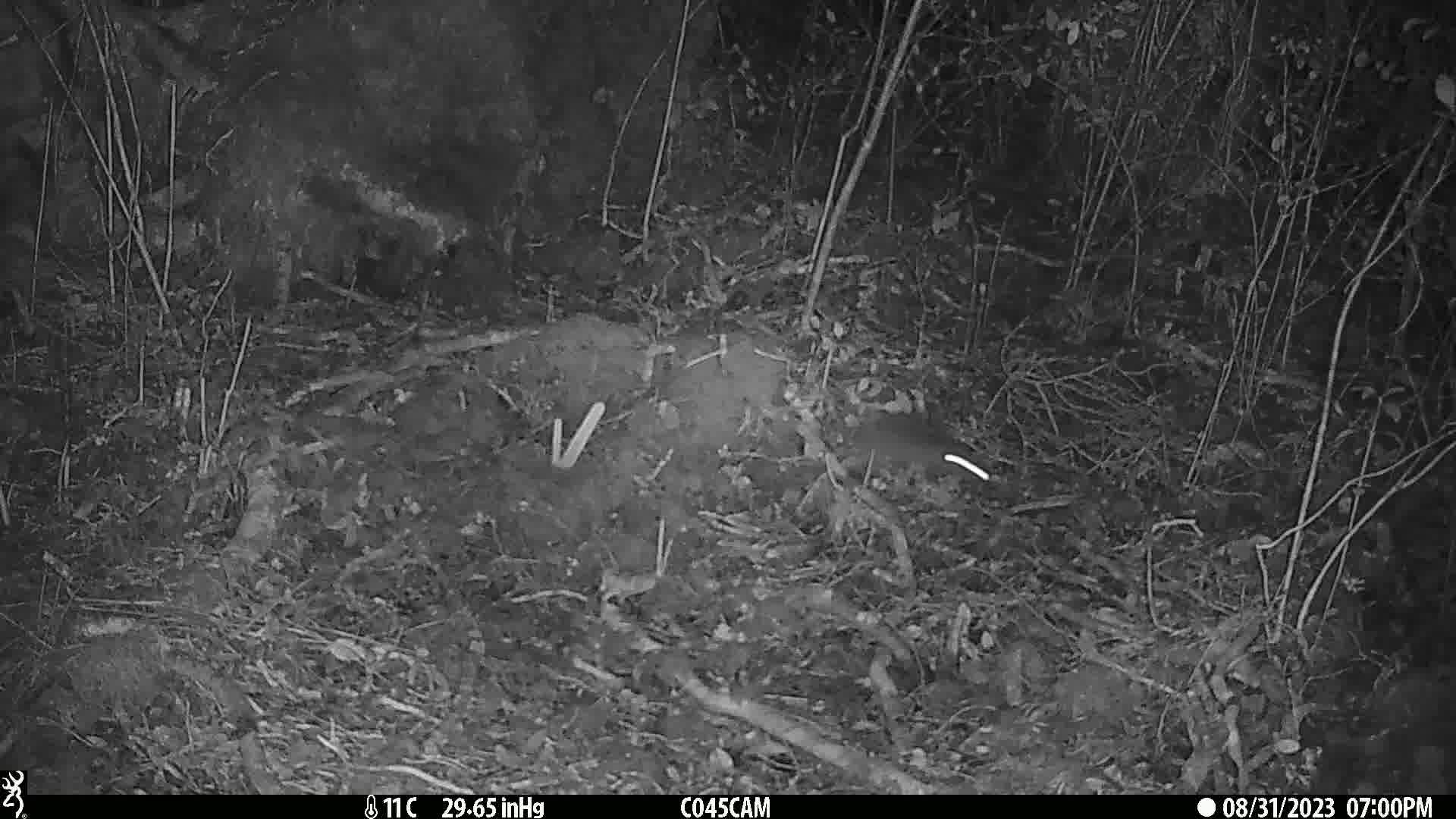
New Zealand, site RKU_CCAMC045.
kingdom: Animalia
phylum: Chordata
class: Mammalia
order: Rodentia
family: Muridae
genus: Rattus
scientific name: Rattus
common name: rat